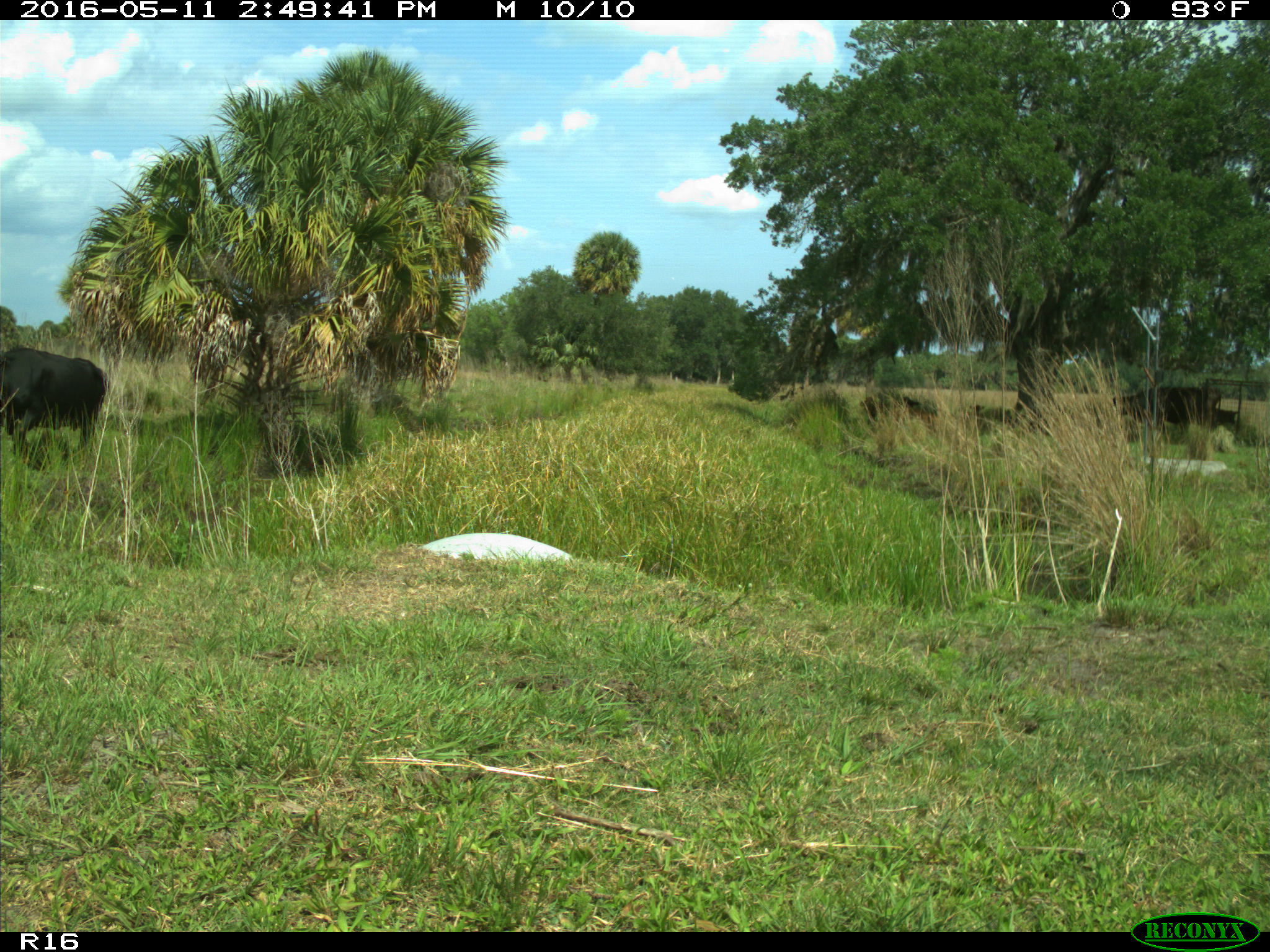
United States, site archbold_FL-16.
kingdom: Animalia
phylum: Chordata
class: Mammalia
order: Artiodactyla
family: Bovidae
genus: Bos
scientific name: Bos taurus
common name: domestic cow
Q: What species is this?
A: Bos taurus (domestic cow).